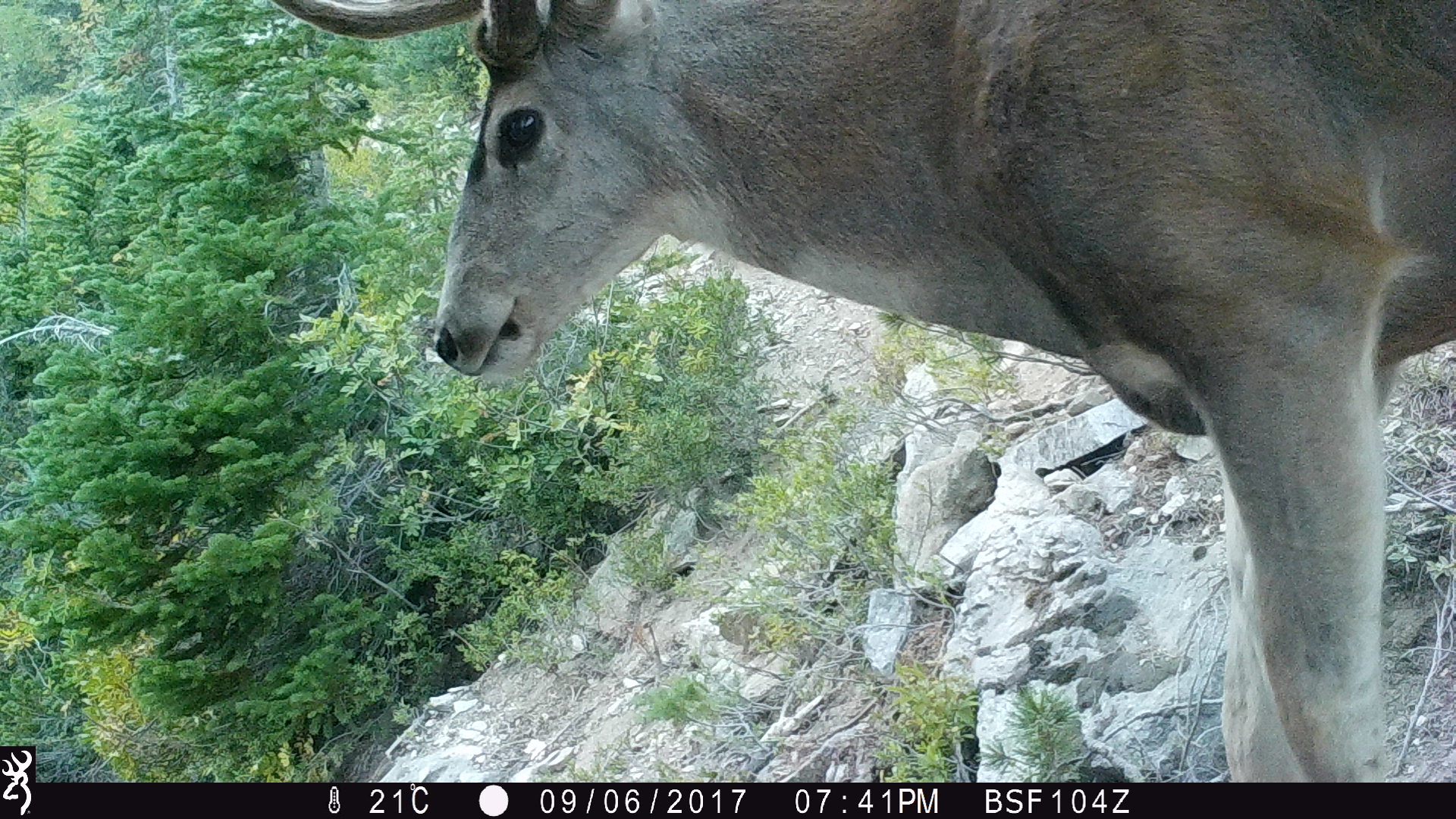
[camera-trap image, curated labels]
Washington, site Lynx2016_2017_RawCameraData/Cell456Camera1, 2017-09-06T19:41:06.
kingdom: Animalia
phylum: Chordata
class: Mammalia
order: Artiodactyla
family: Cervidae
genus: Odocoileus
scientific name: Odocoileus hemionus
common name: mule deer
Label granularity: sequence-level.